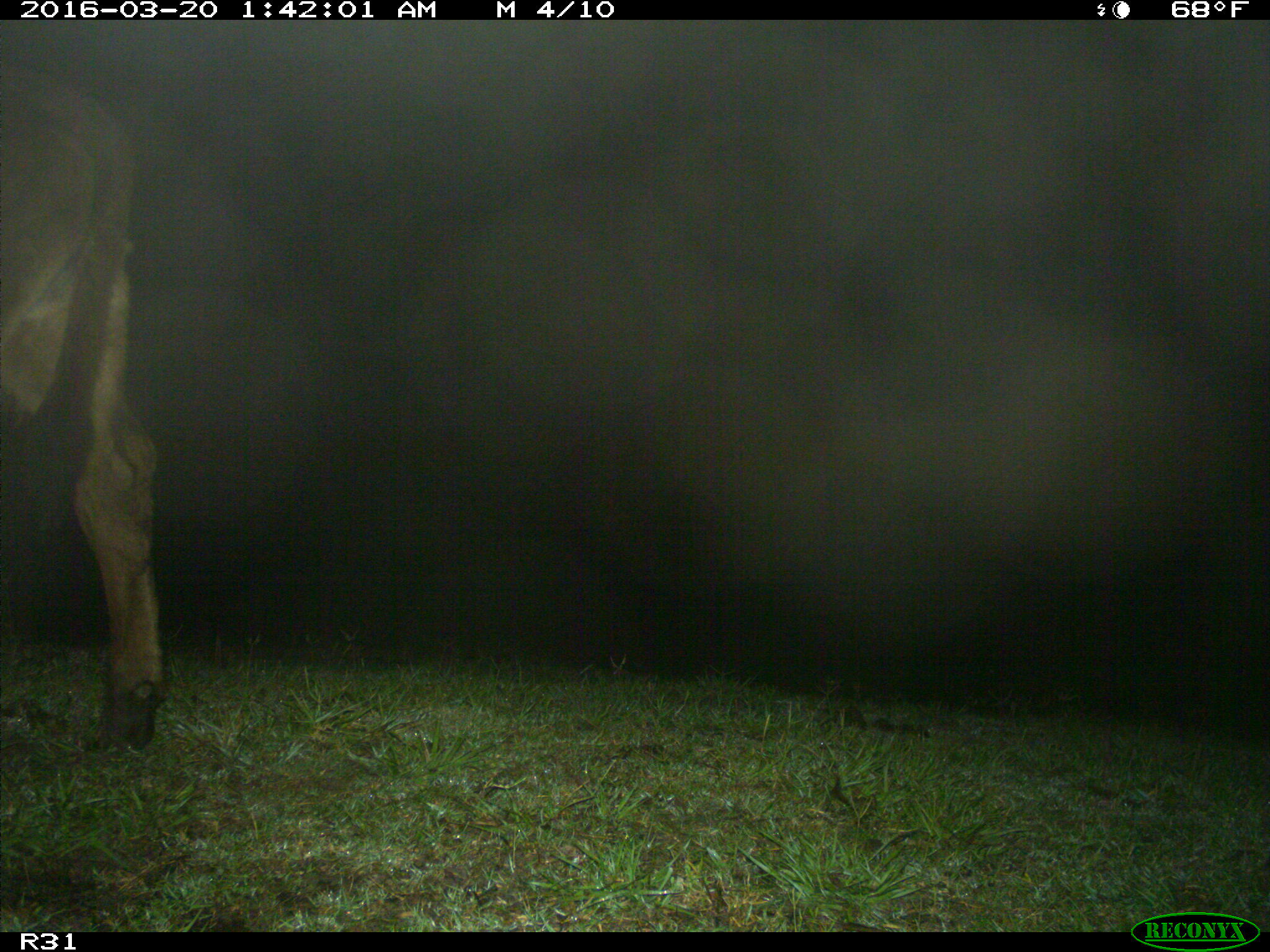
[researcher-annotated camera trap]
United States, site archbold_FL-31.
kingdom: Animalia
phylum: Chordata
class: Mammalia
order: Artiodactyla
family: Bovidae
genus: Bos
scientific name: Bos taurus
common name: domestic cow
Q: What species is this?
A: Bos taurus (domestic cow).